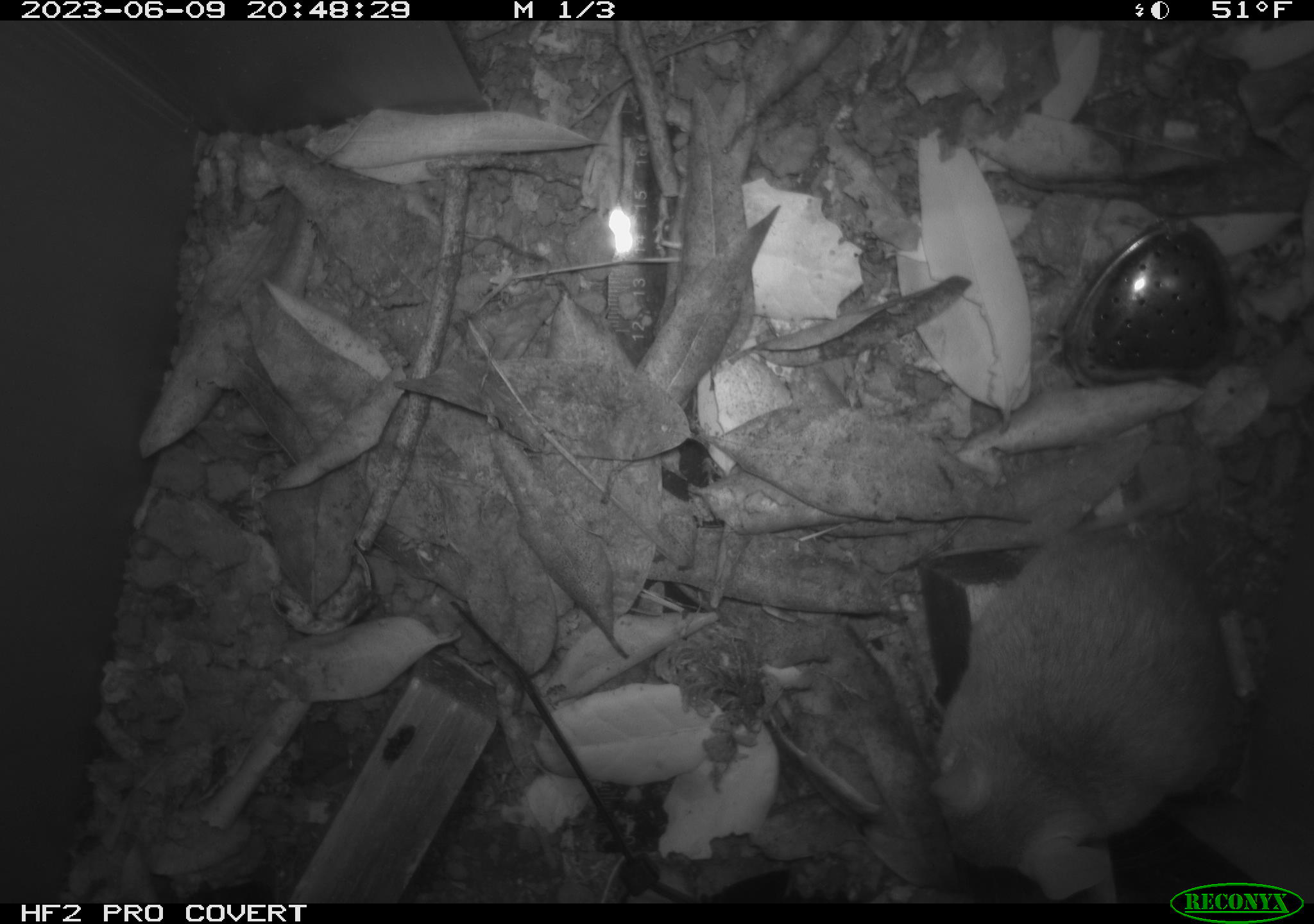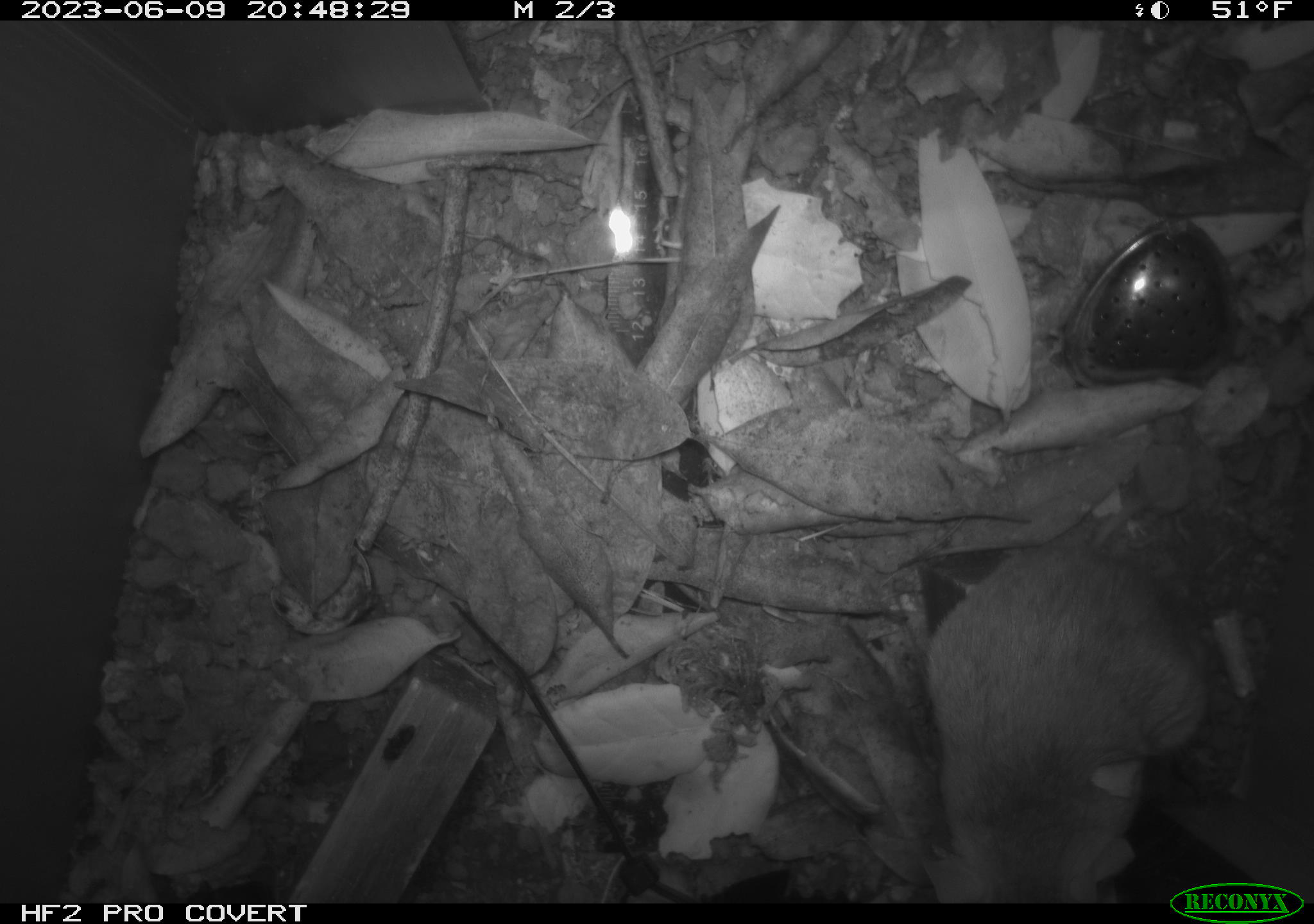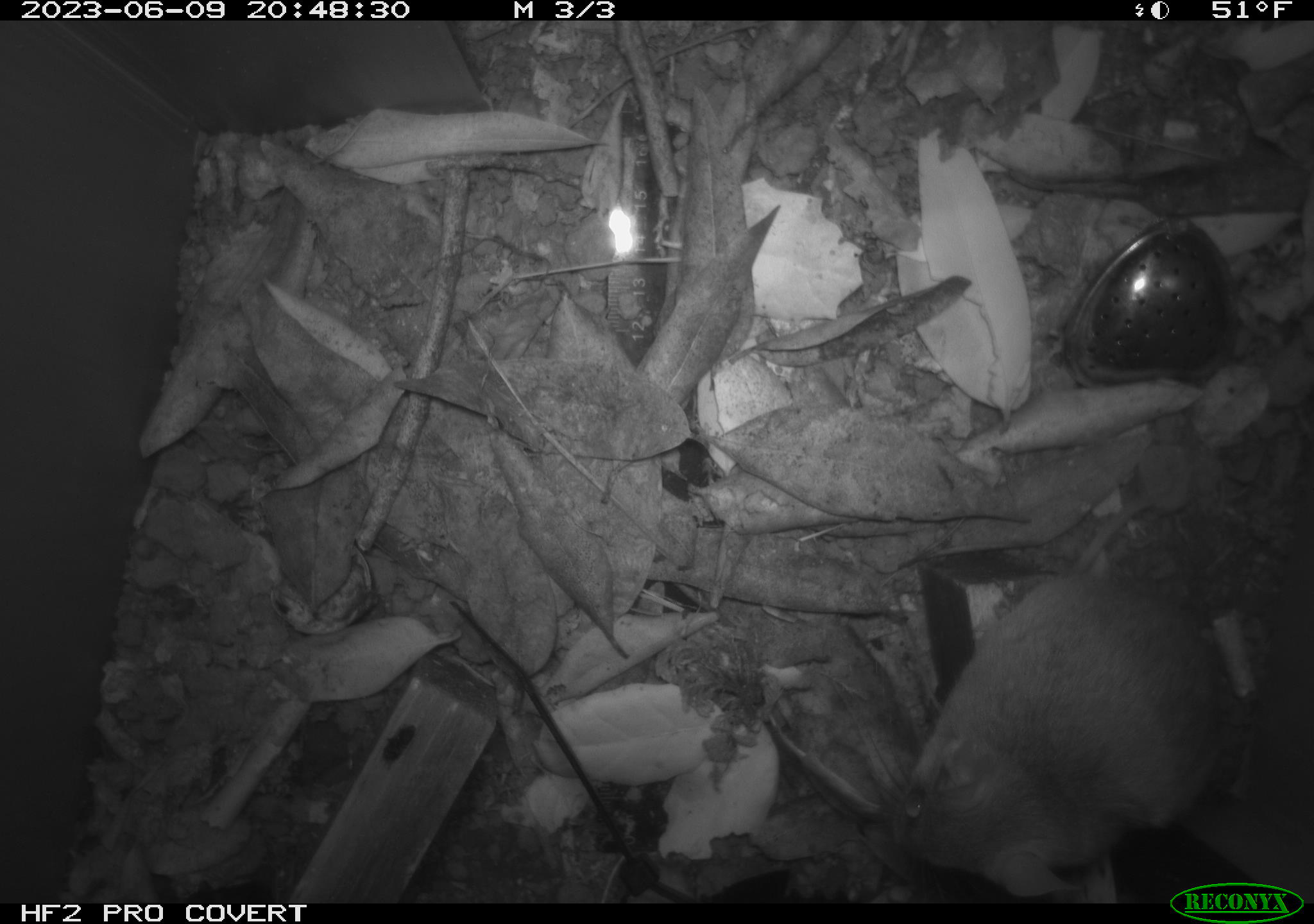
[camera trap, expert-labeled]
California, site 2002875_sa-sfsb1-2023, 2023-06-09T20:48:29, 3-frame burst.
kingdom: Animalia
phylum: Chordata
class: Mammalia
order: Rodentia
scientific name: Rodentia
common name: mouse species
Mouse species (Rodentia).